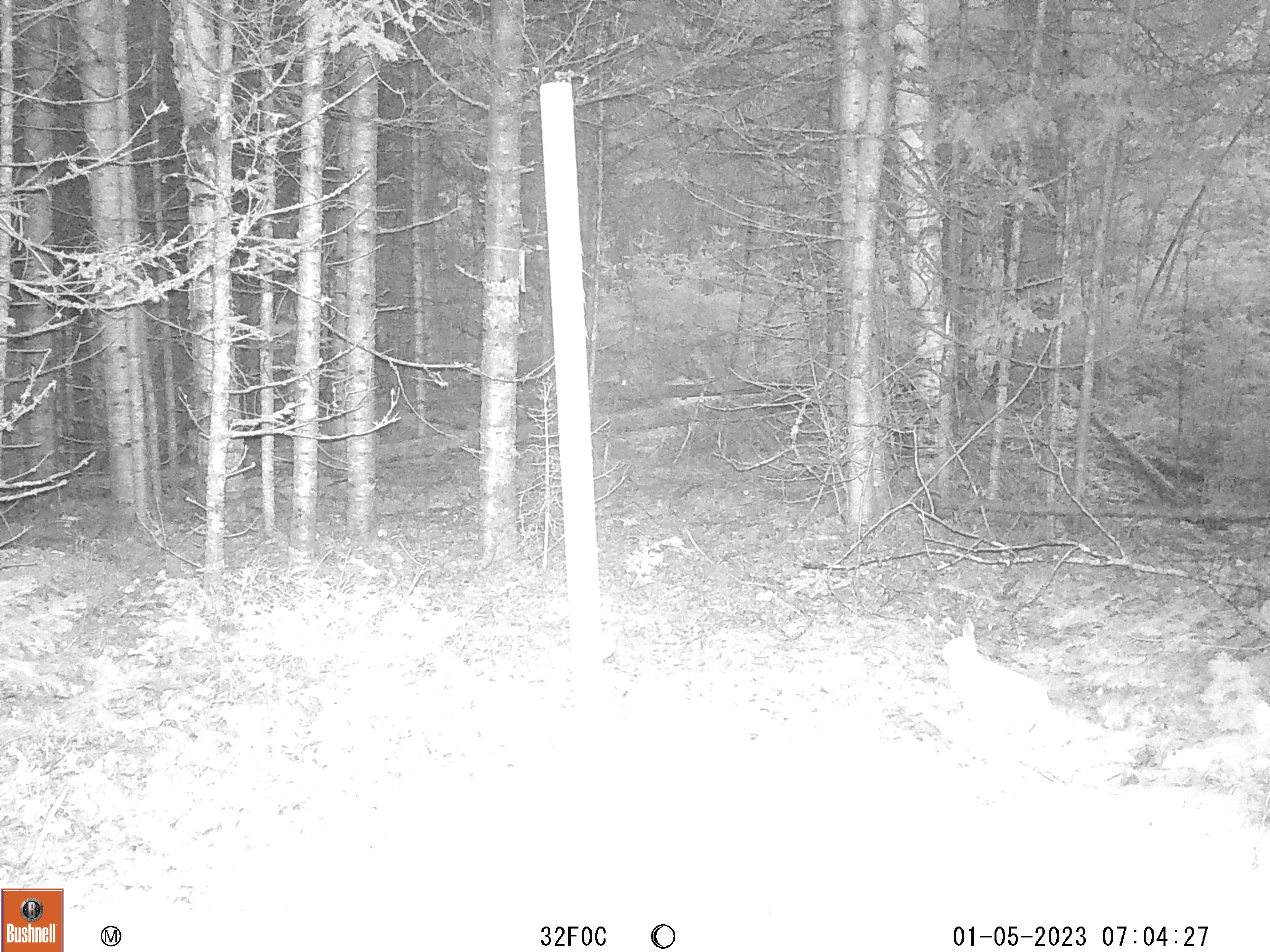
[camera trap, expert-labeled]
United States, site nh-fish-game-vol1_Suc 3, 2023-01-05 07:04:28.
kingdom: Animalia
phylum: Chordata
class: Mammalia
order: Lagomorpha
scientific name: Lagomorpha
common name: rabbit or hare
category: rabbit or hare sp.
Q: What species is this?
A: Rabbit or hare sp. (rabbit or hare) (Lagomorpha).